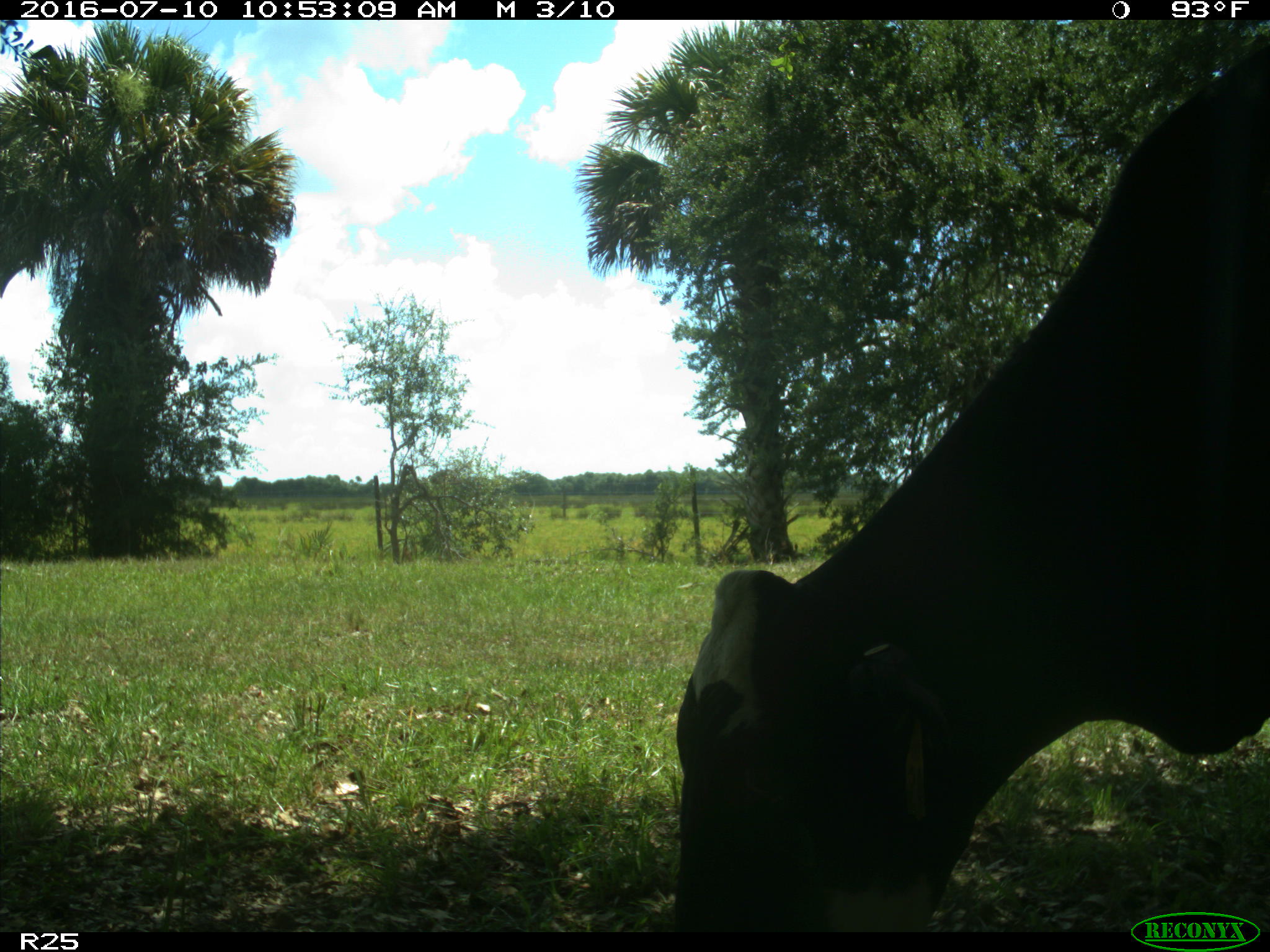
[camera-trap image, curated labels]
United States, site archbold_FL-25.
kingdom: Animalia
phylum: Chordata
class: Mammalia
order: Artiodactyla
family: Bovidae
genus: Bos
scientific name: Bos taurus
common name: domestic cow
Bos taurus (domestic cow).